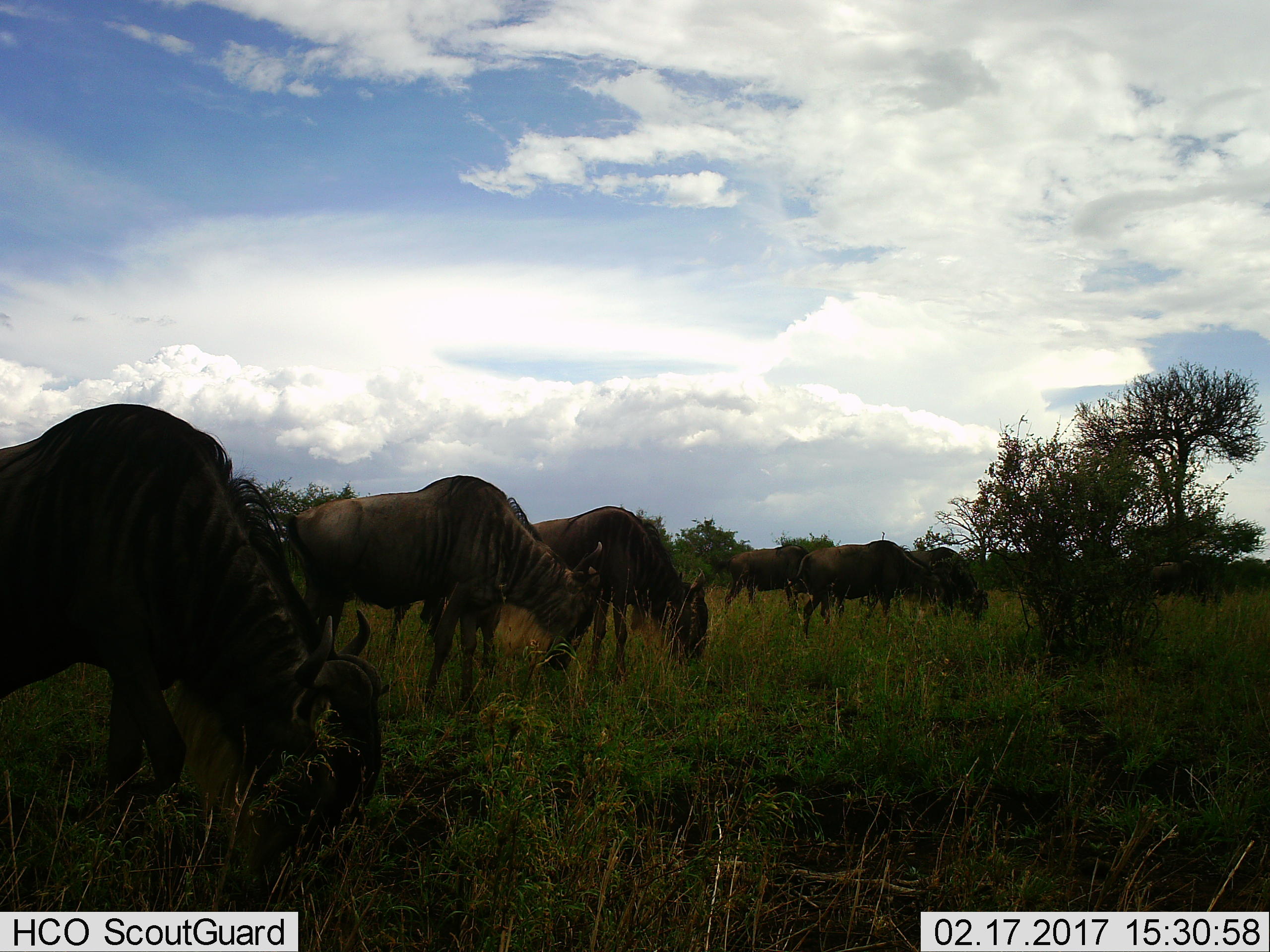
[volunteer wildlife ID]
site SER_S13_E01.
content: unidentified animal